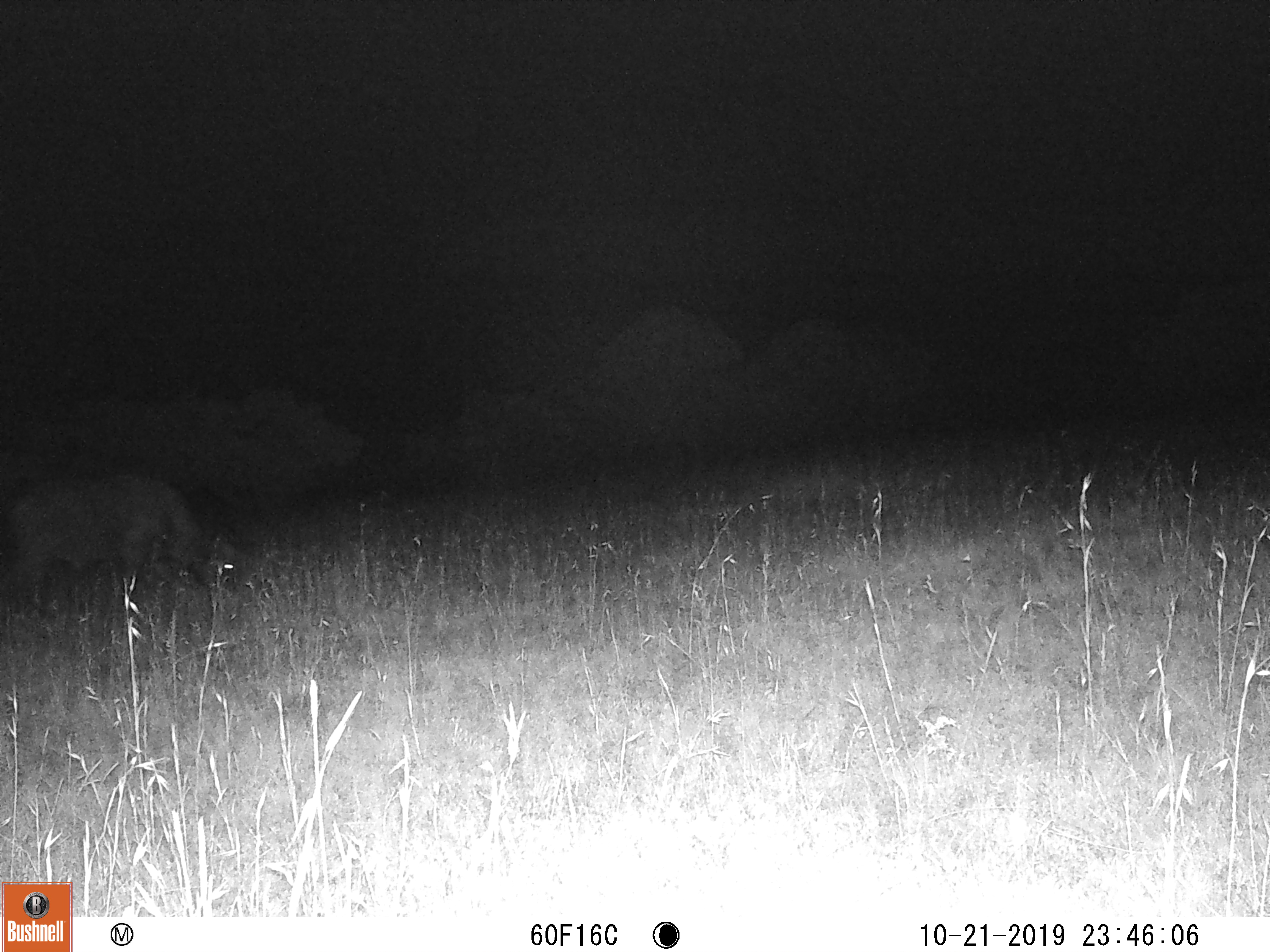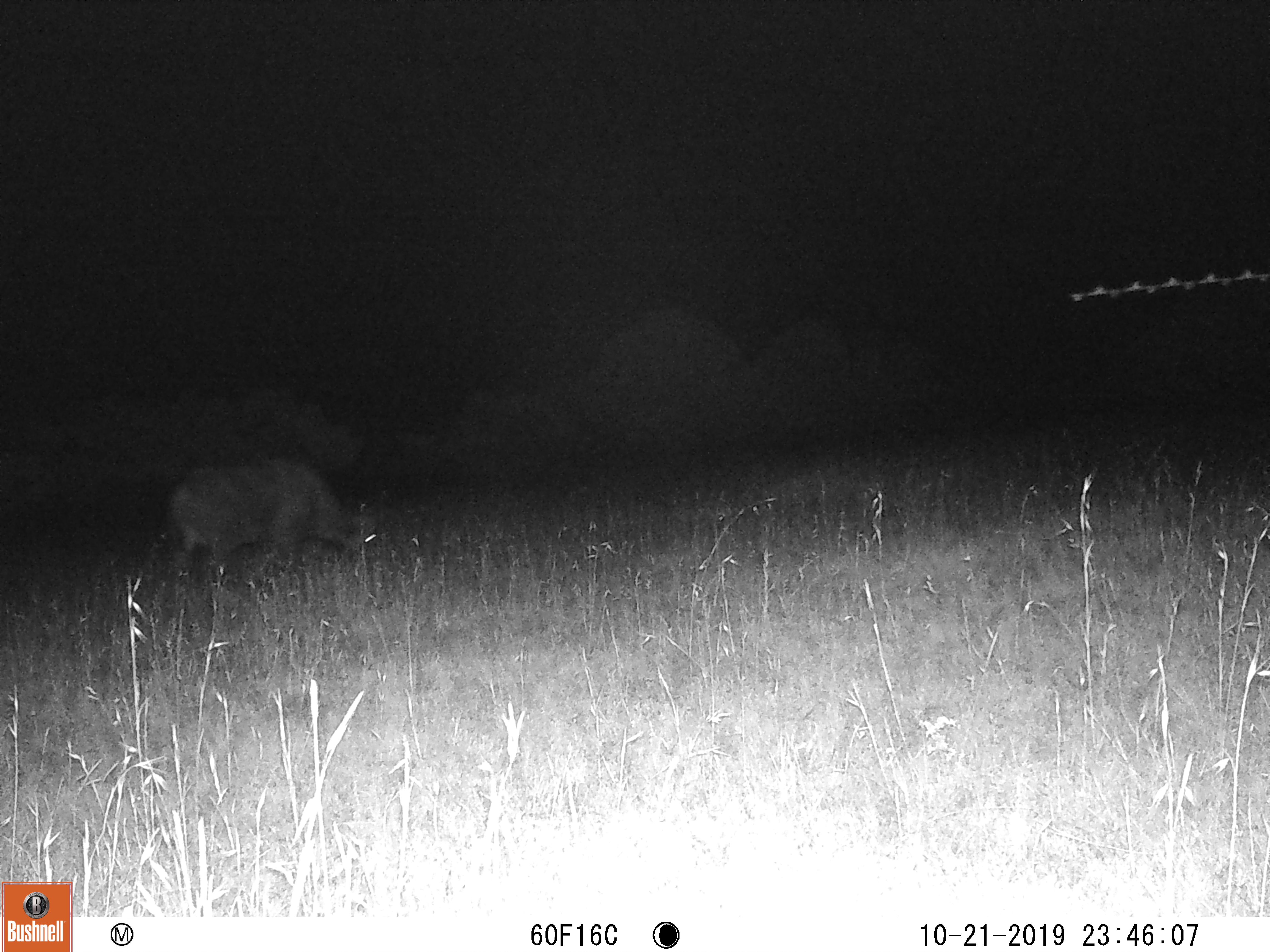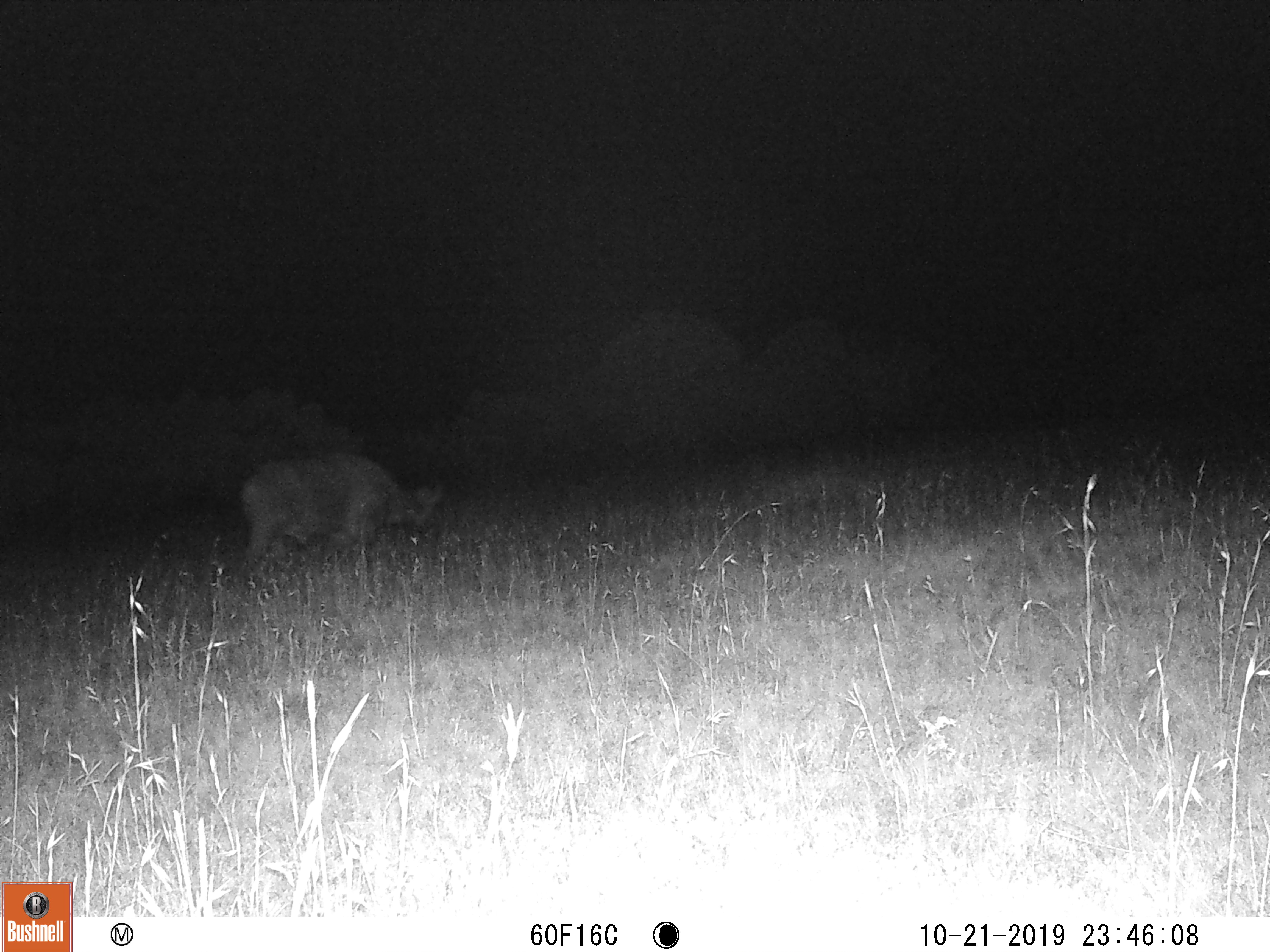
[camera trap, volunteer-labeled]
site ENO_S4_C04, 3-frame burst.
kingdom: Animalia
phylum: Chordata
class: Mammalia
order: Artiodactyla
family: Bovidae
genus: Syncerus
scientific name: Syncerus caffer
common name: african buffalo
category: buffalo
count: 1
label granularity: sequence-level